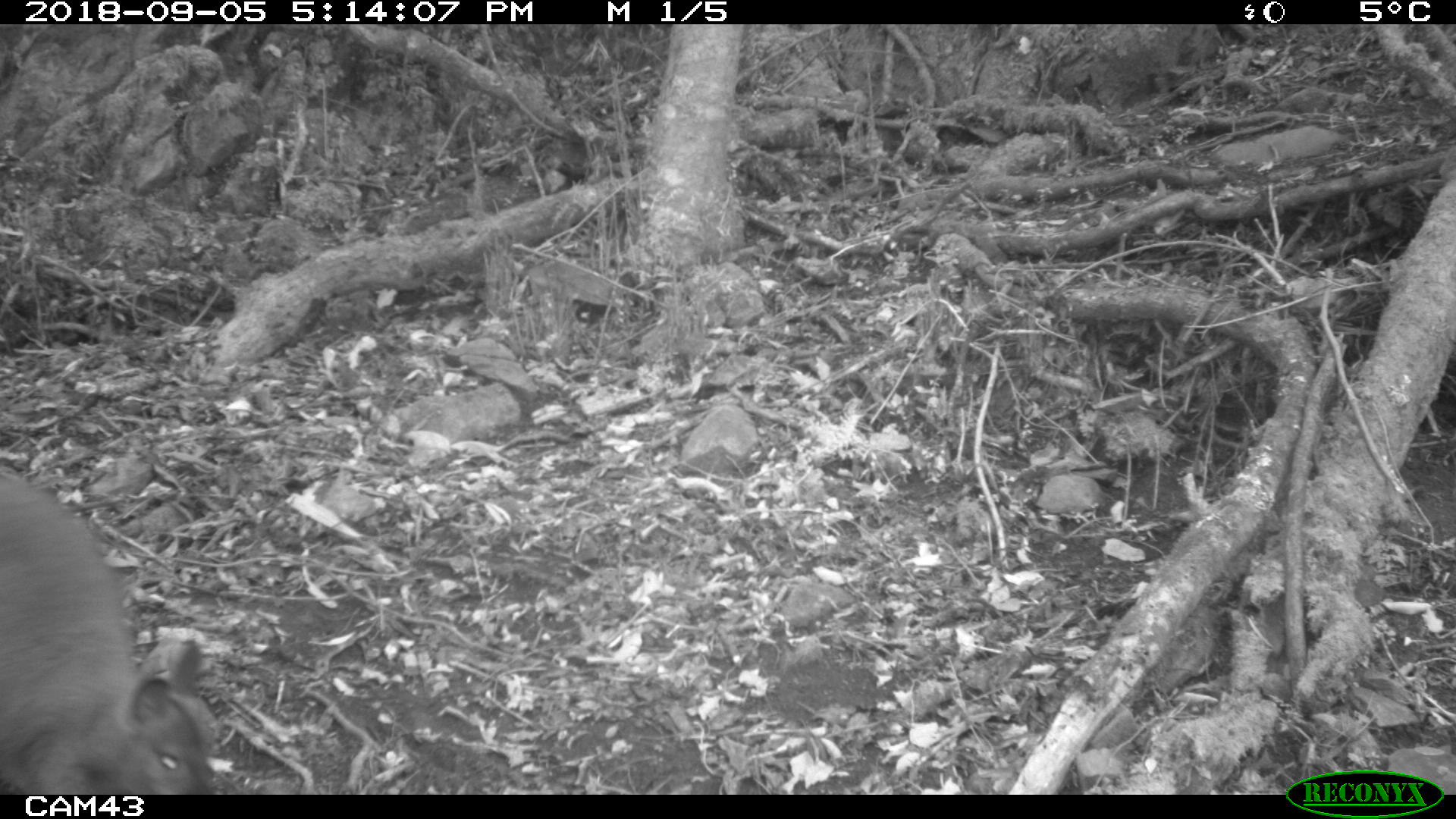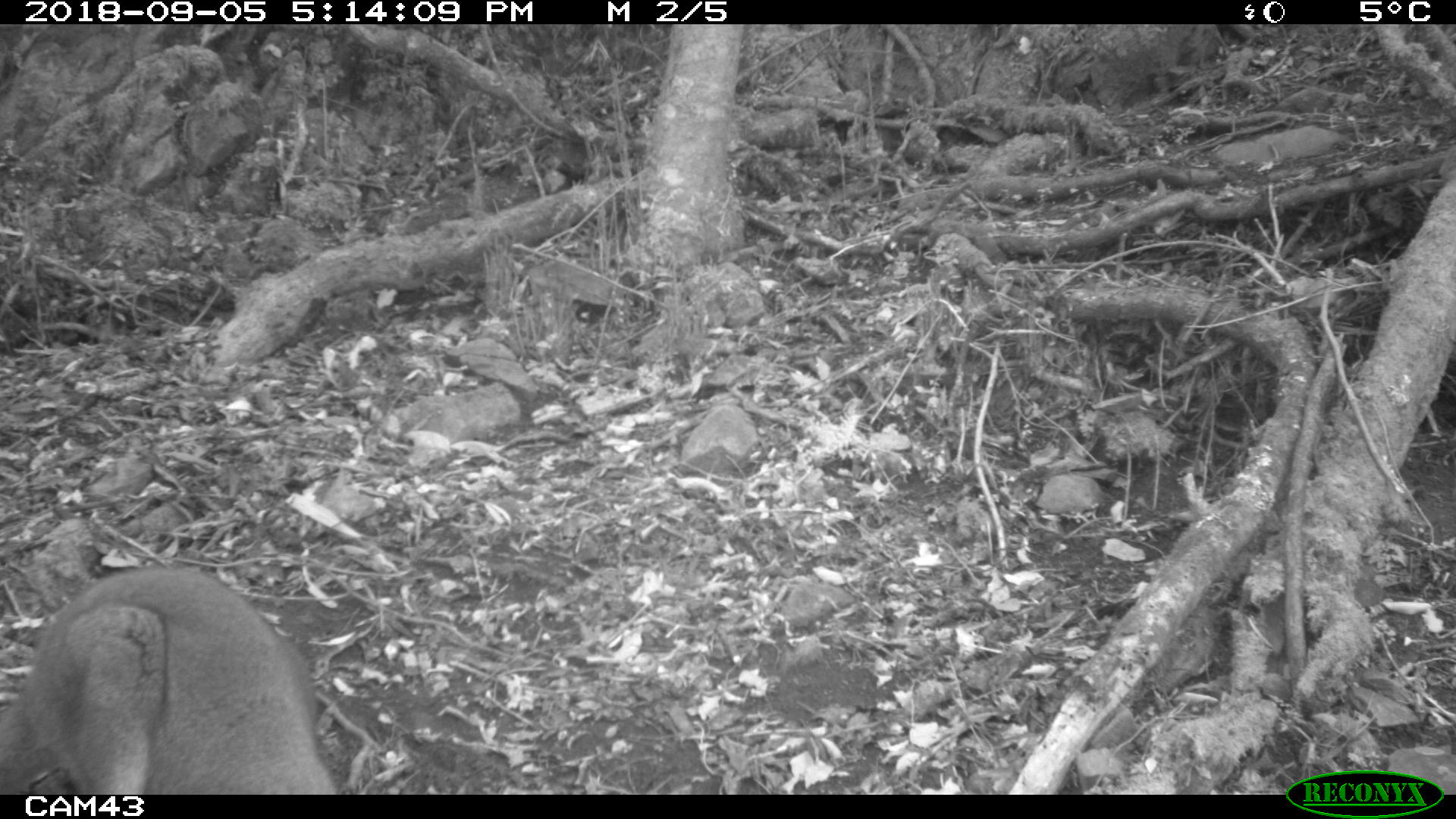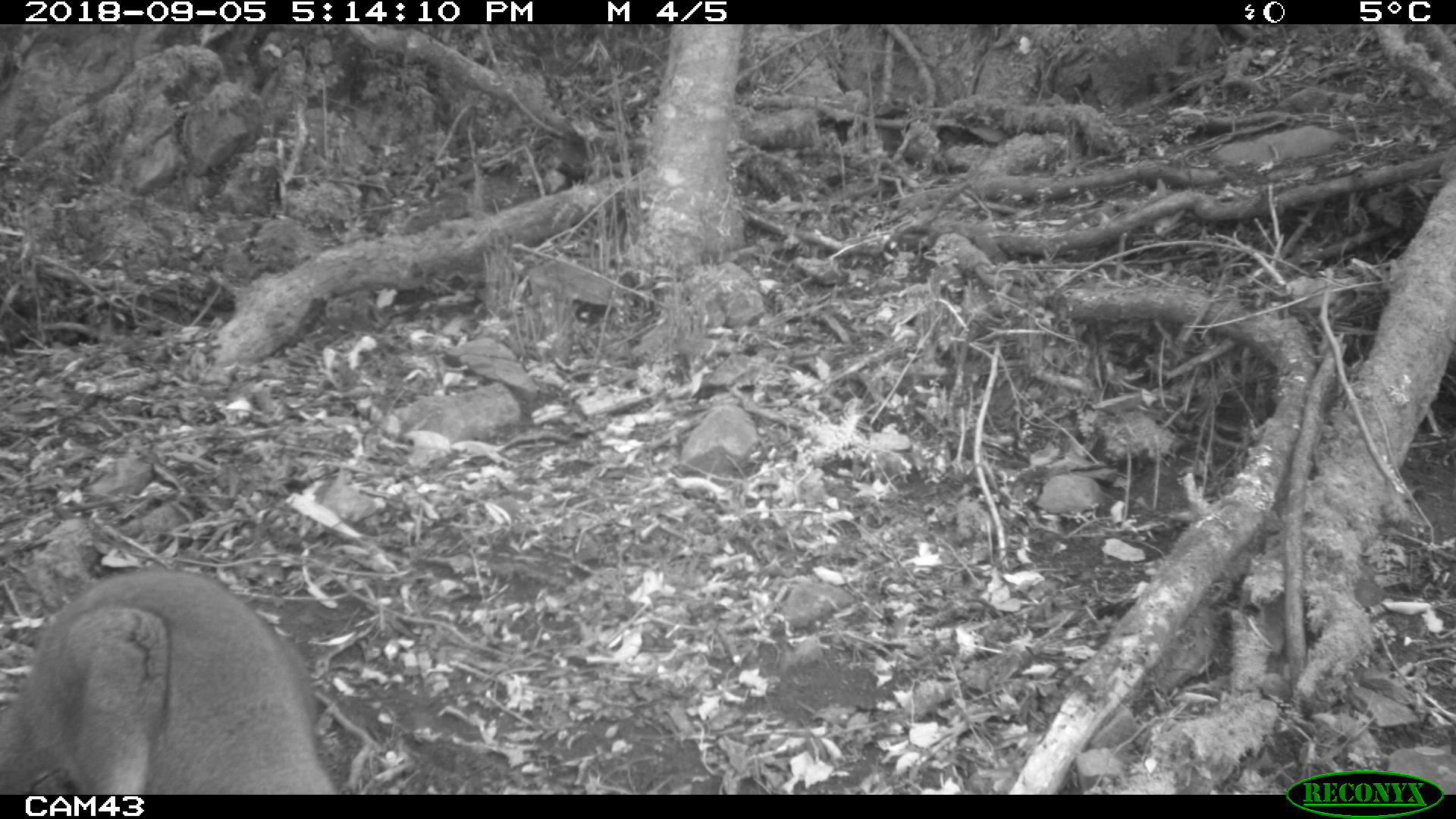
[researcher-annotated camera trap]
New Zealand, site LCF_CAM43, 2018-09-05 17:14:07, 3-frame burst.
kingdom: Animalia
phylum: Chordata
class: Mammalia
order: Diprotodontia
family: Macropodidae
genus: Notamacropus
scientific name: Notamacropus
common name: wallaby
Wallaby (Notamacropus).